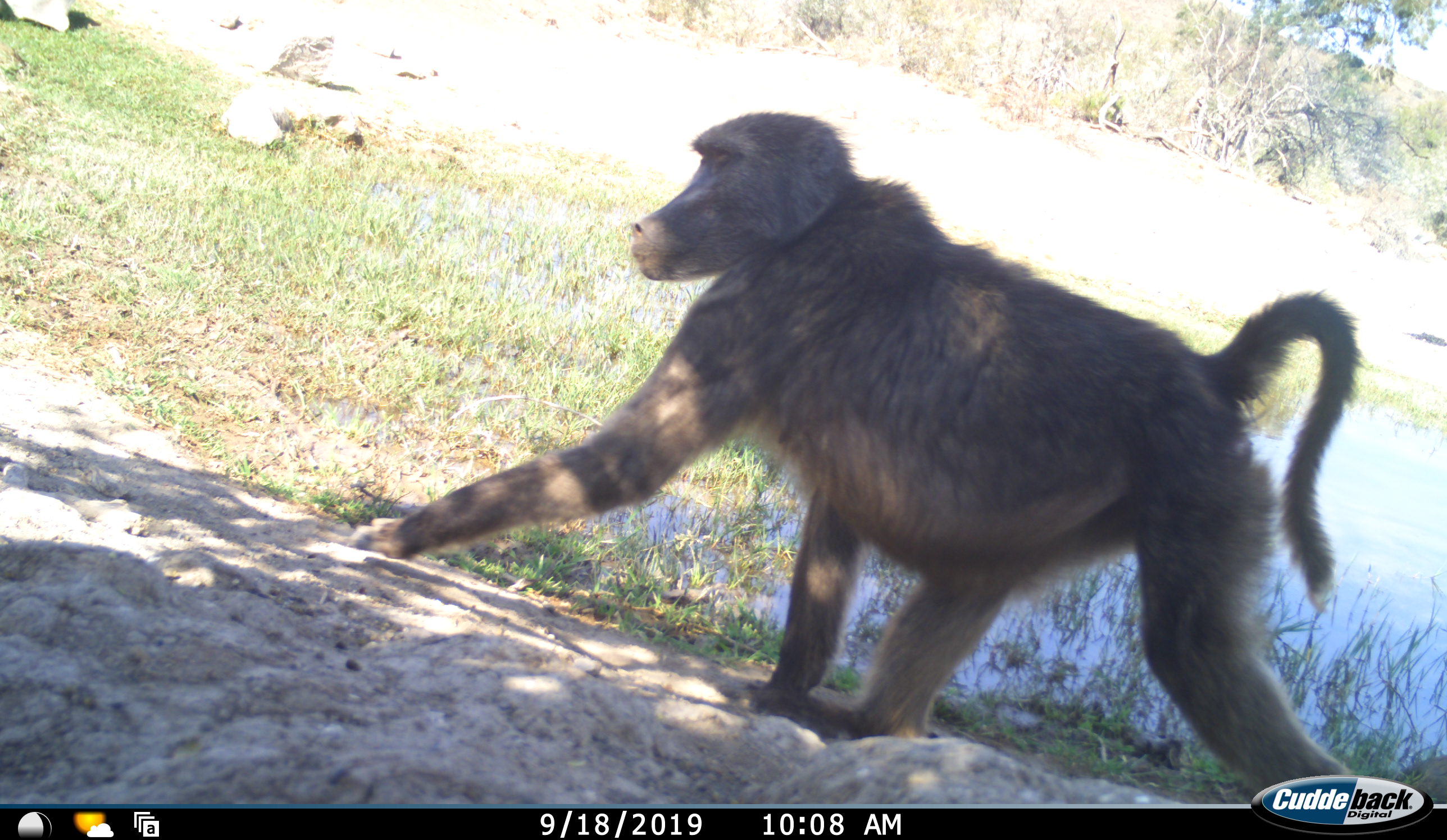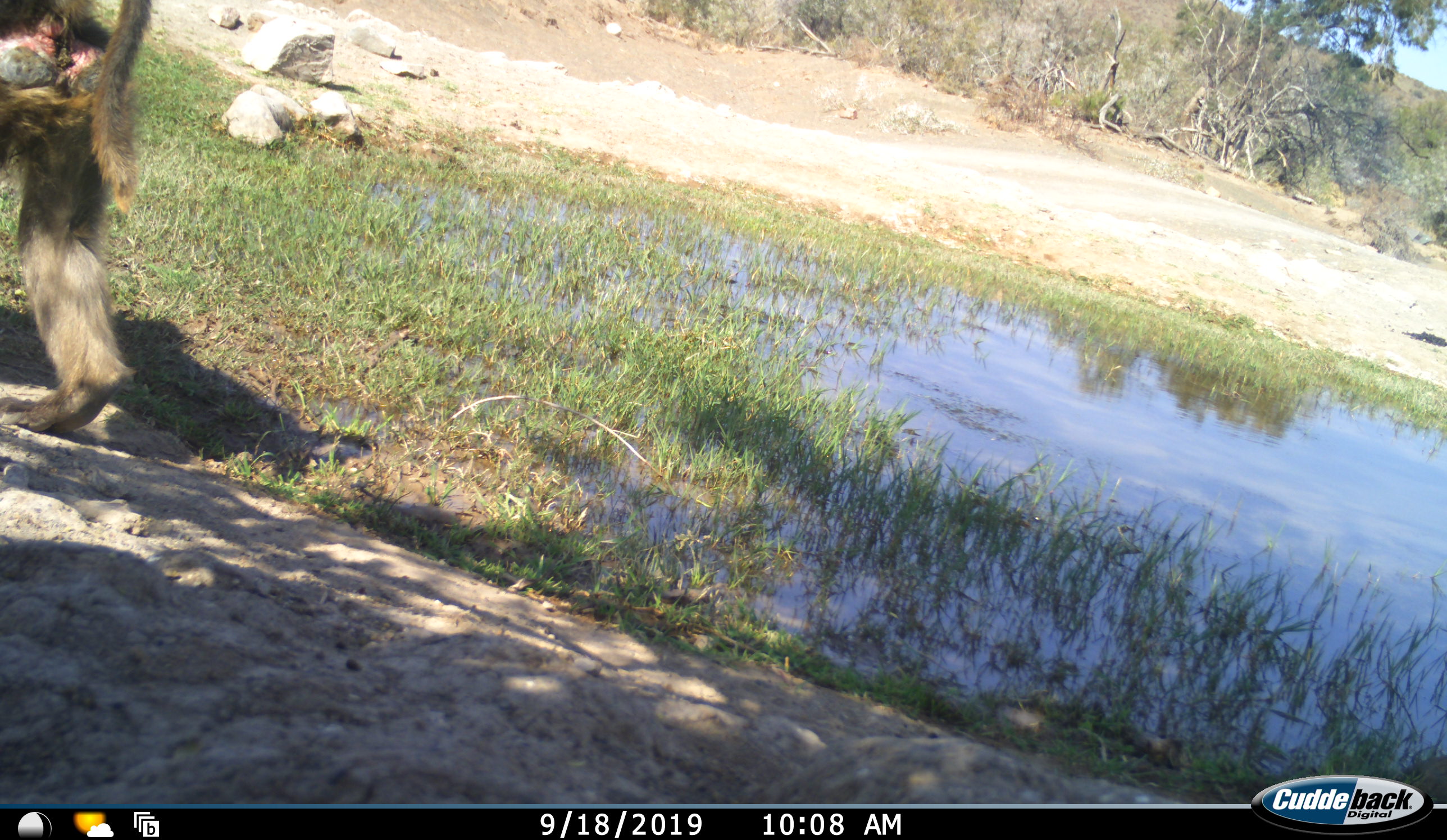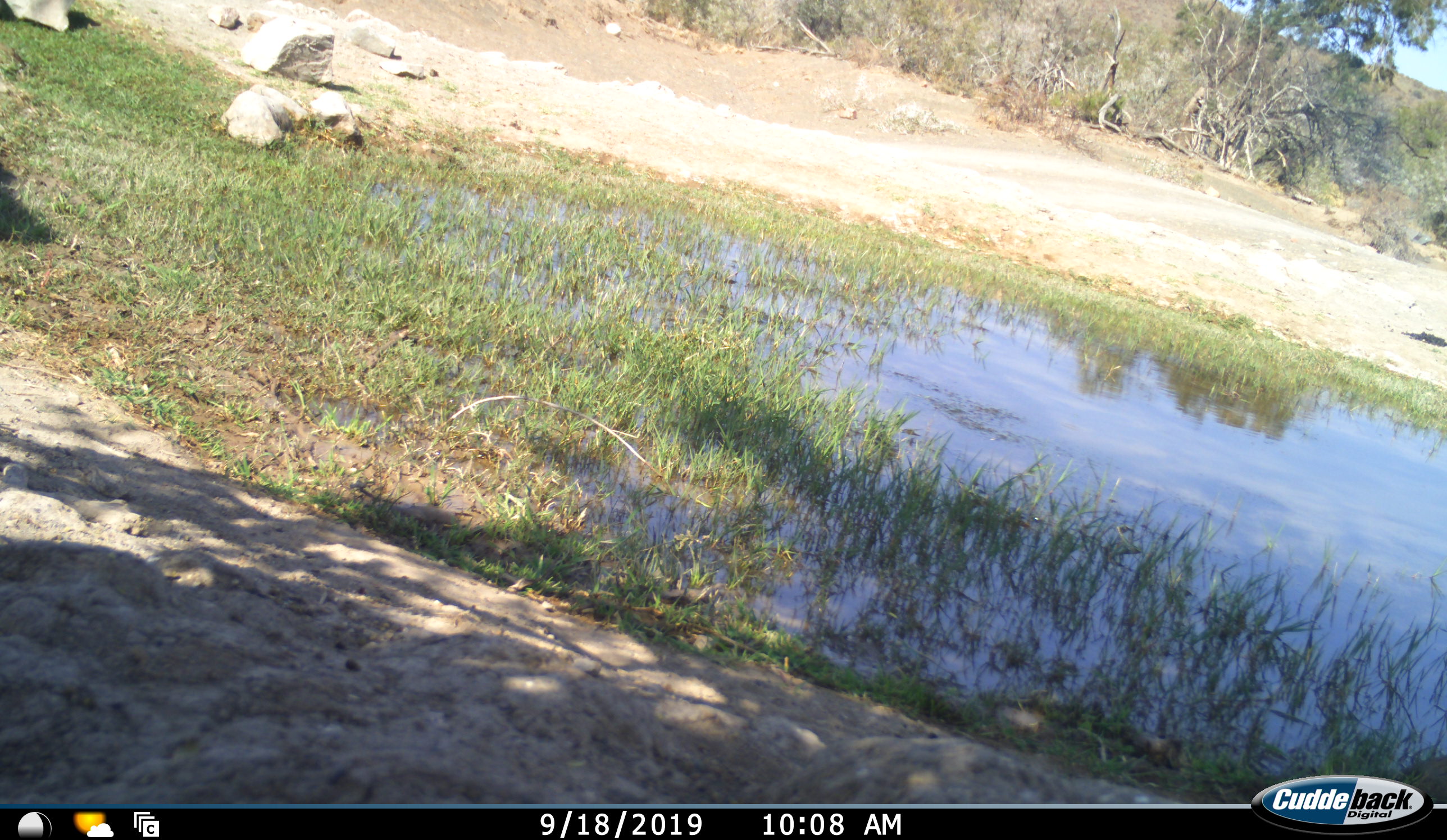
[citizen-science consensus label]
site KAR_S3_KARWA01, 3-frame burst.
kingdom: Animalia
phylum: Chordata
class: Mammalia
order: Primates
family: Cercopithecidae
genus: Papio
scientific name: Papio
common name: baboon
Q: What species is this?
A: Baboon (Papio).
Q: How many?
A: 1.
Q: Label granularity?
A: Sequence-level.